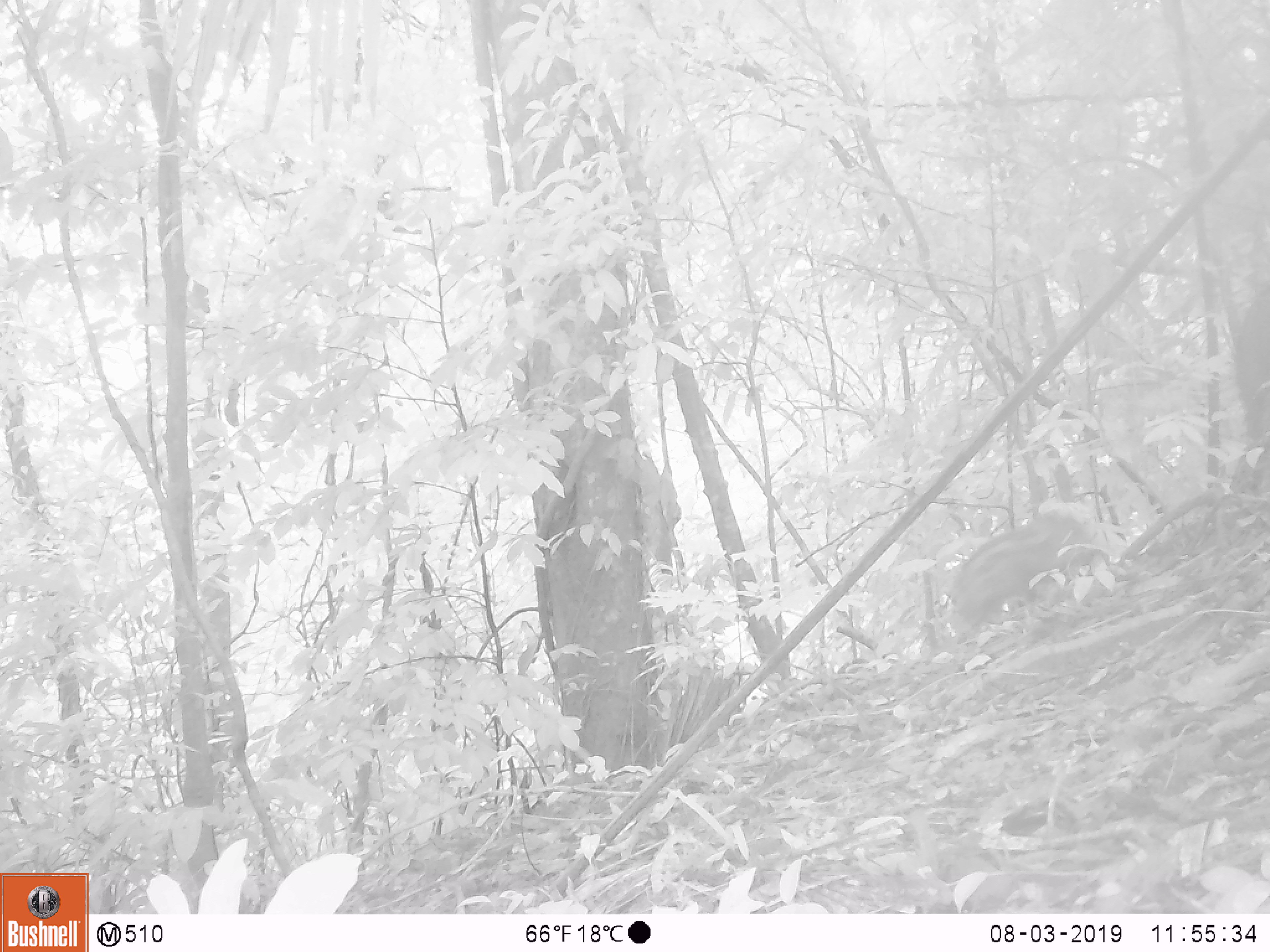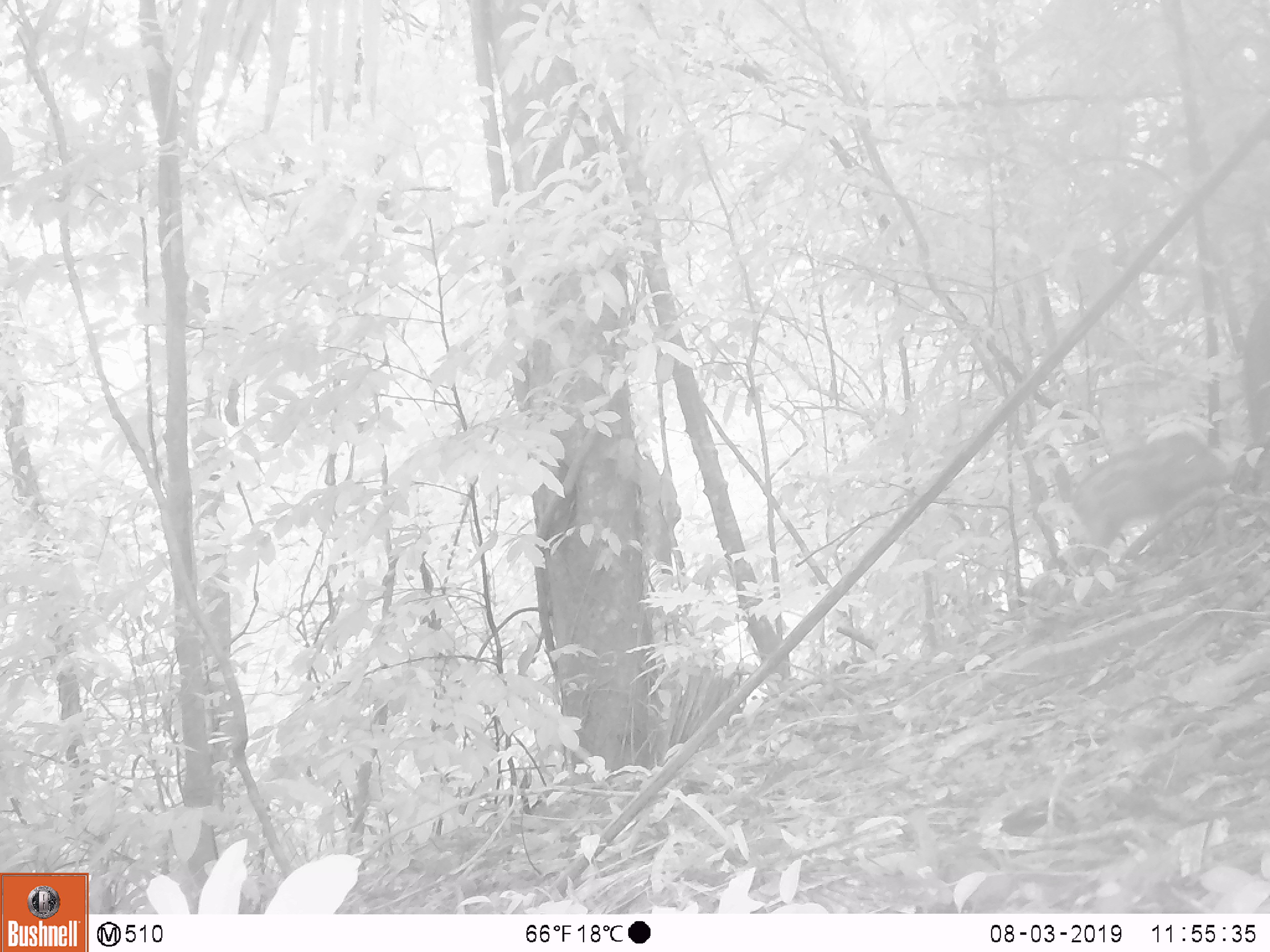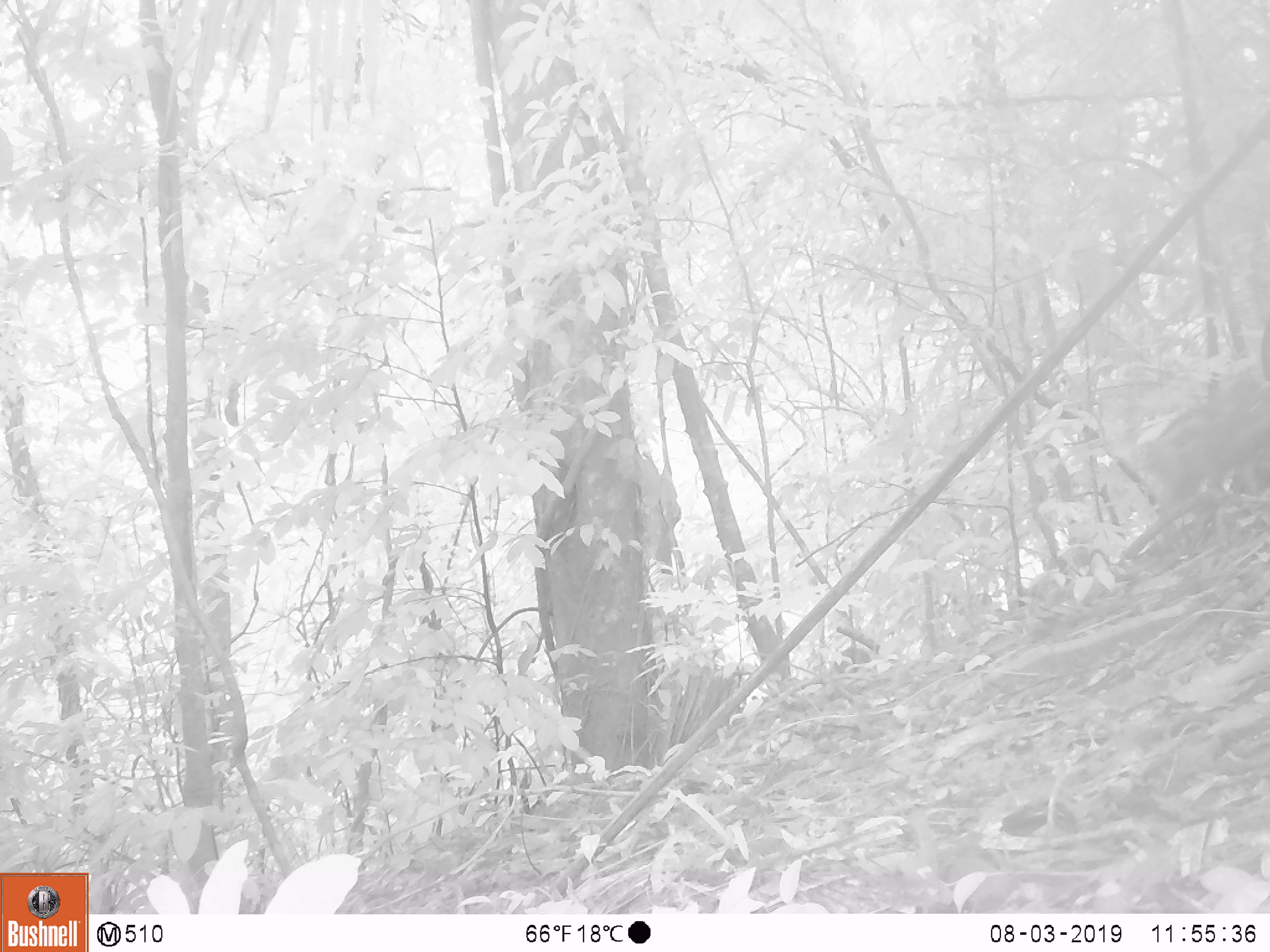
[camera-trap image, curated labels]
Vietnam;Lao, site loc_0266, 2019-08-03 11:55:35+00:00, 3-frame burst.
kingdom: Animalia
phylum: Chordata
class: Mammalia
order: Artiodactyla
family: Suidae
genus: Sus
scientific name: Sus scrofa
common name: eurasian wild pig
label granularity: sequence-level